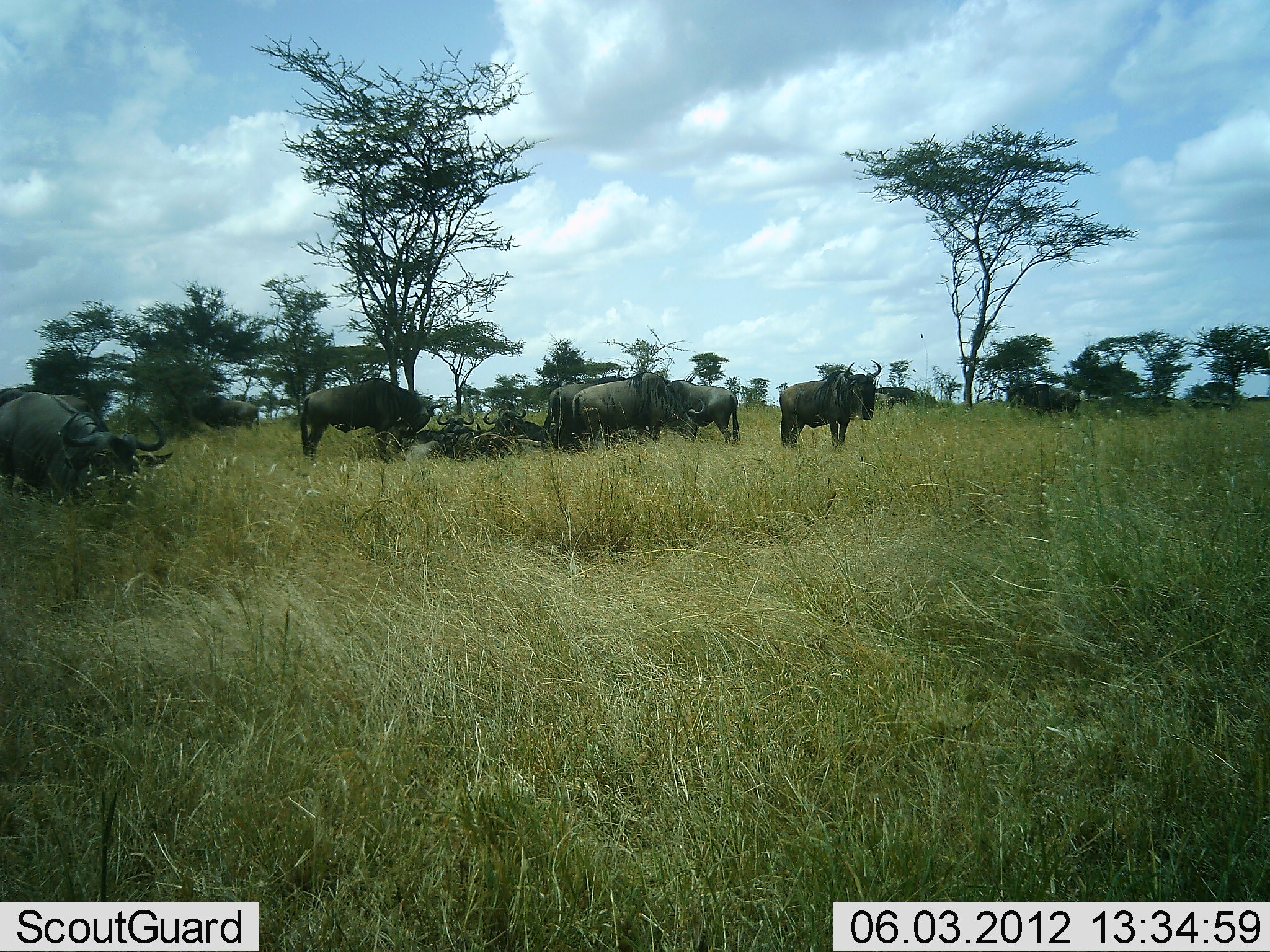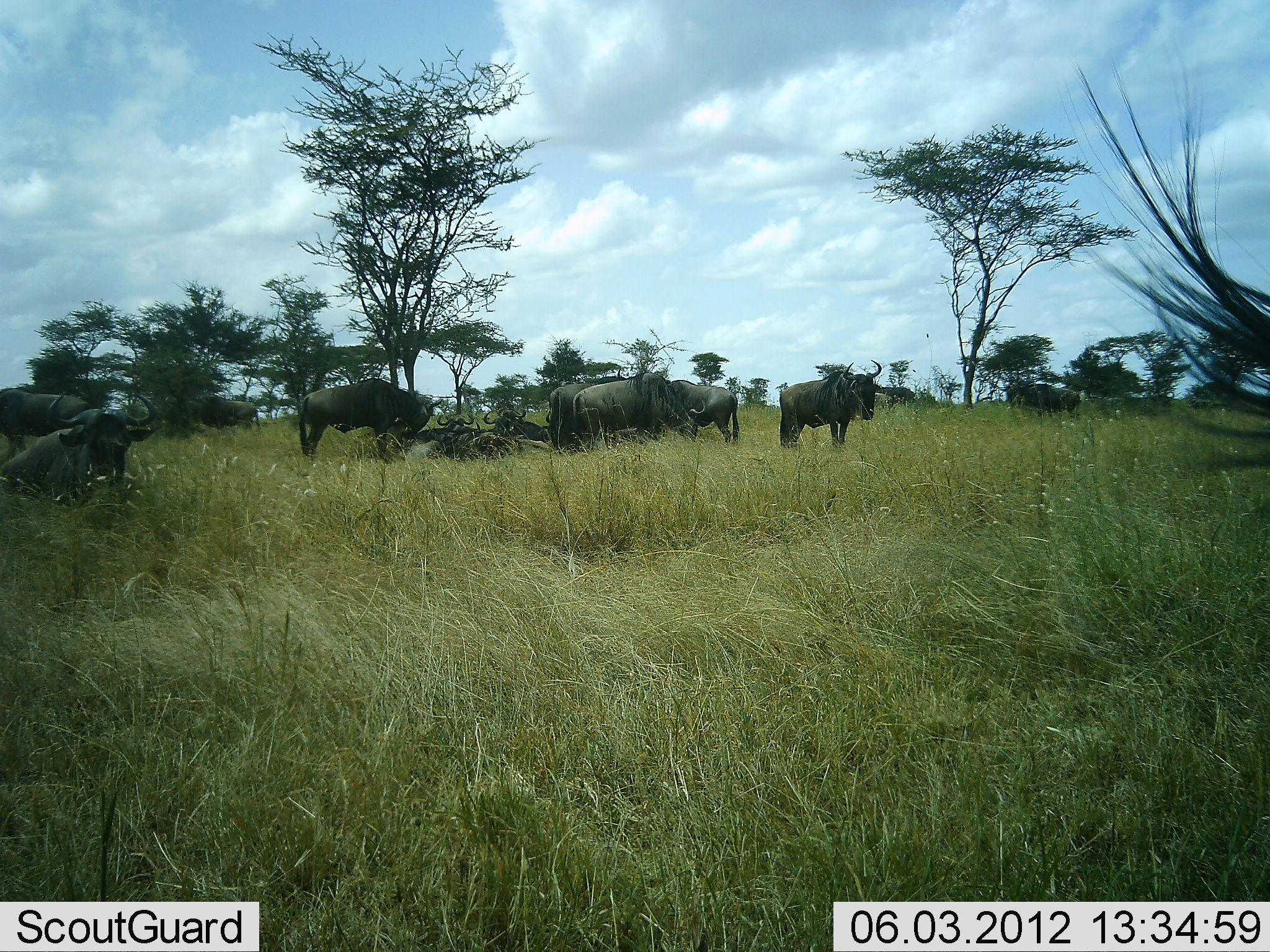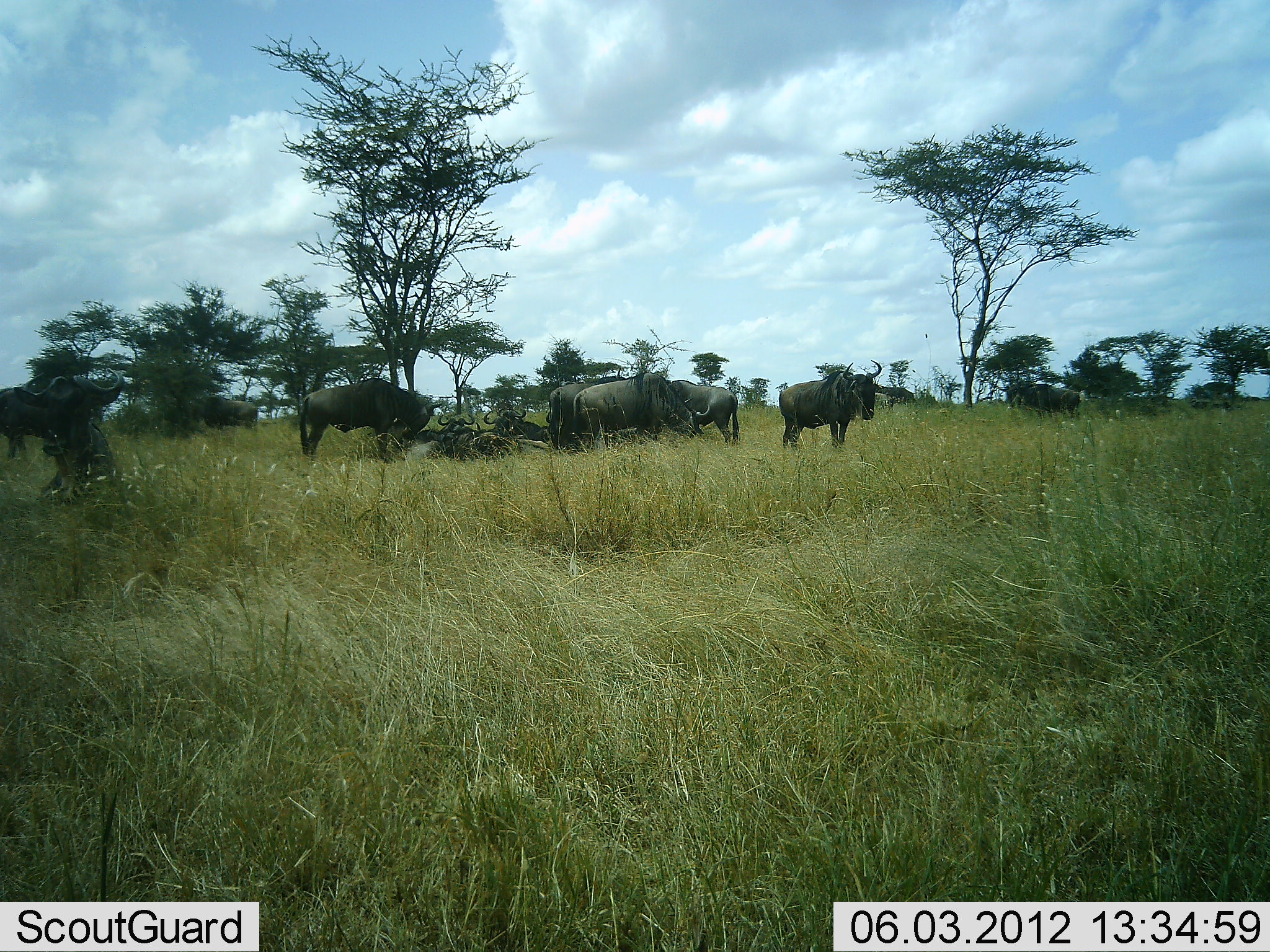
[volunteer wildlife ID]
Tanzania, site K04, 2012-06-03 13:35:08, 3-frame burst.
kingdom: Animalia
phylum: Chordata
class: Mammalia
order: Artiodactyla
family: Bovidae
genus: Connochaetes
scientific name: Connochaetes taurinus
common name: blue wildebeest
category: wildebeest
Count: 11-50.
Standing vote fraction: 100%.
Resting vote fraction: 80%.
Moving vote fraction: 0%.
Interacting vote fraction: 0%.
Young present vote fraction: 0%.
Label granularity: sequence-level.